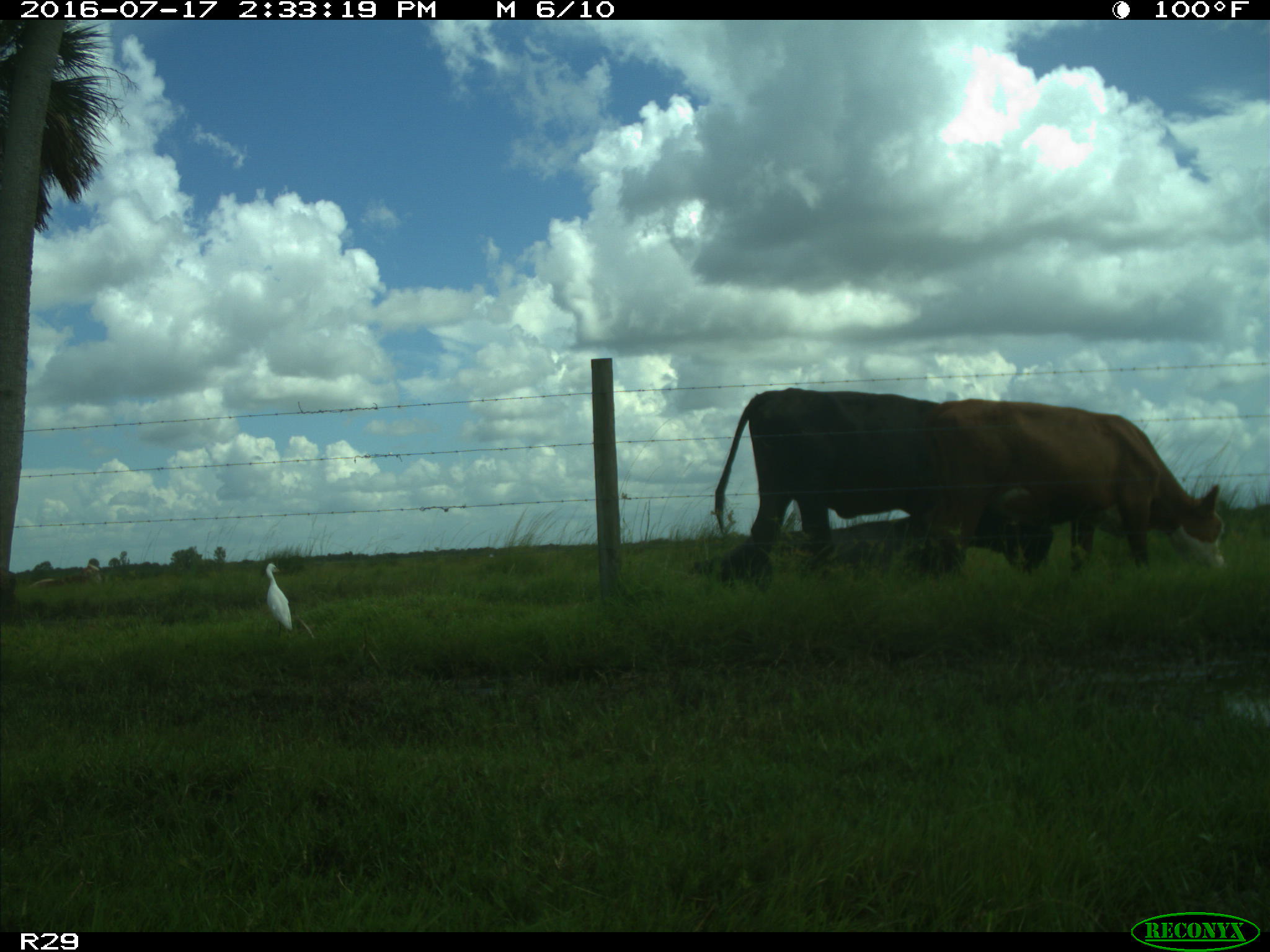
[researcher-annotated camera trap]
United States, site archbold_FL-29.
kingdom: Animalia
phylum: Chordata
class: Mammalia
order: Artiodactyla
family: Bovidae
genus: Bos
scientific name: Bos taurus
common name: domestic cow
Bos taurus (domestic cow).